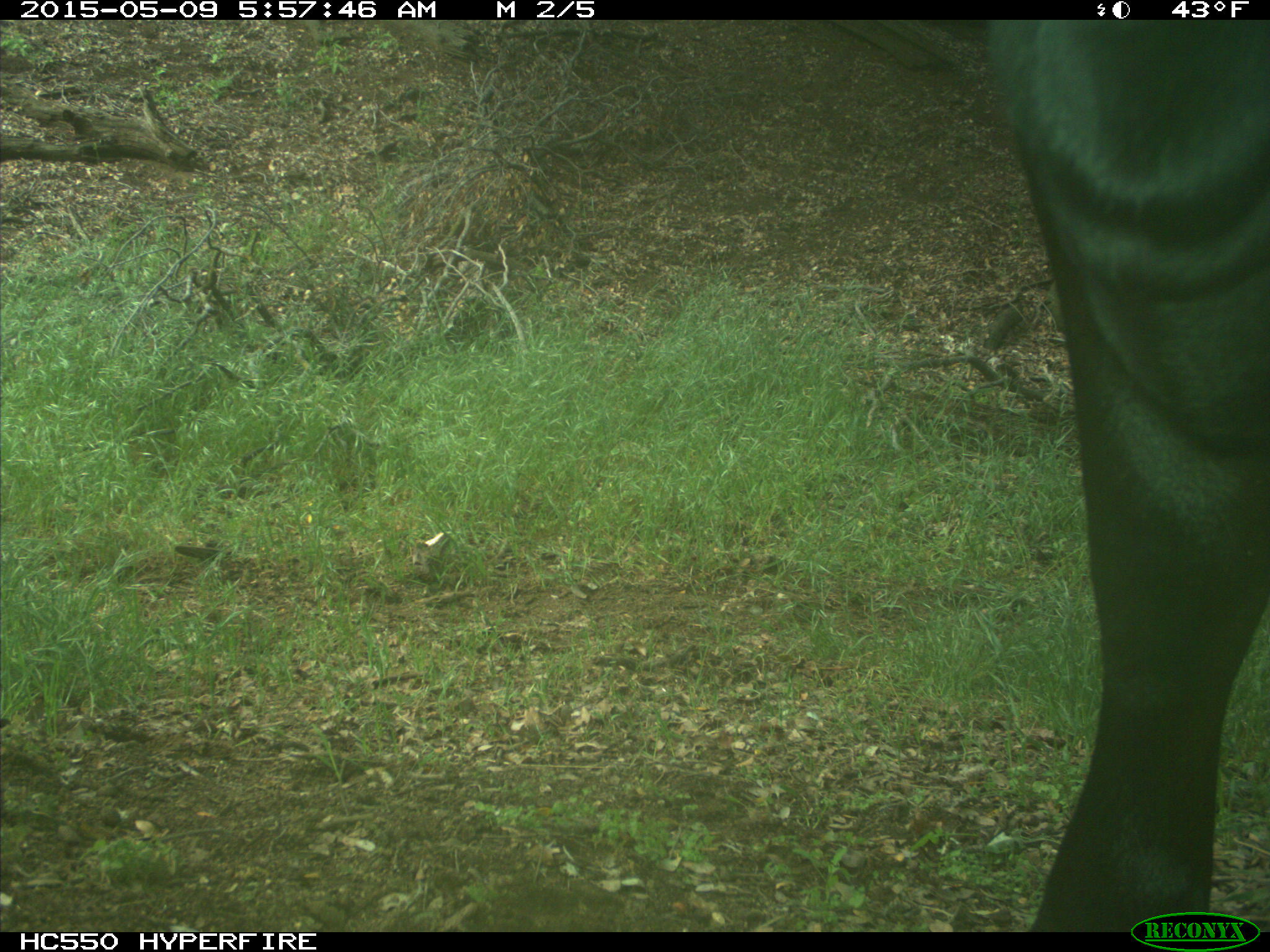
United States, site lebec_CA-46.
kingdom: Animalia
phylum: Chordata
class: Mammalia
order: Artiodactyla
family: Bovidae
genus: Bos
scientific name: Bos taurus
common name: domestic cow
Bos taurus (domestic cow).